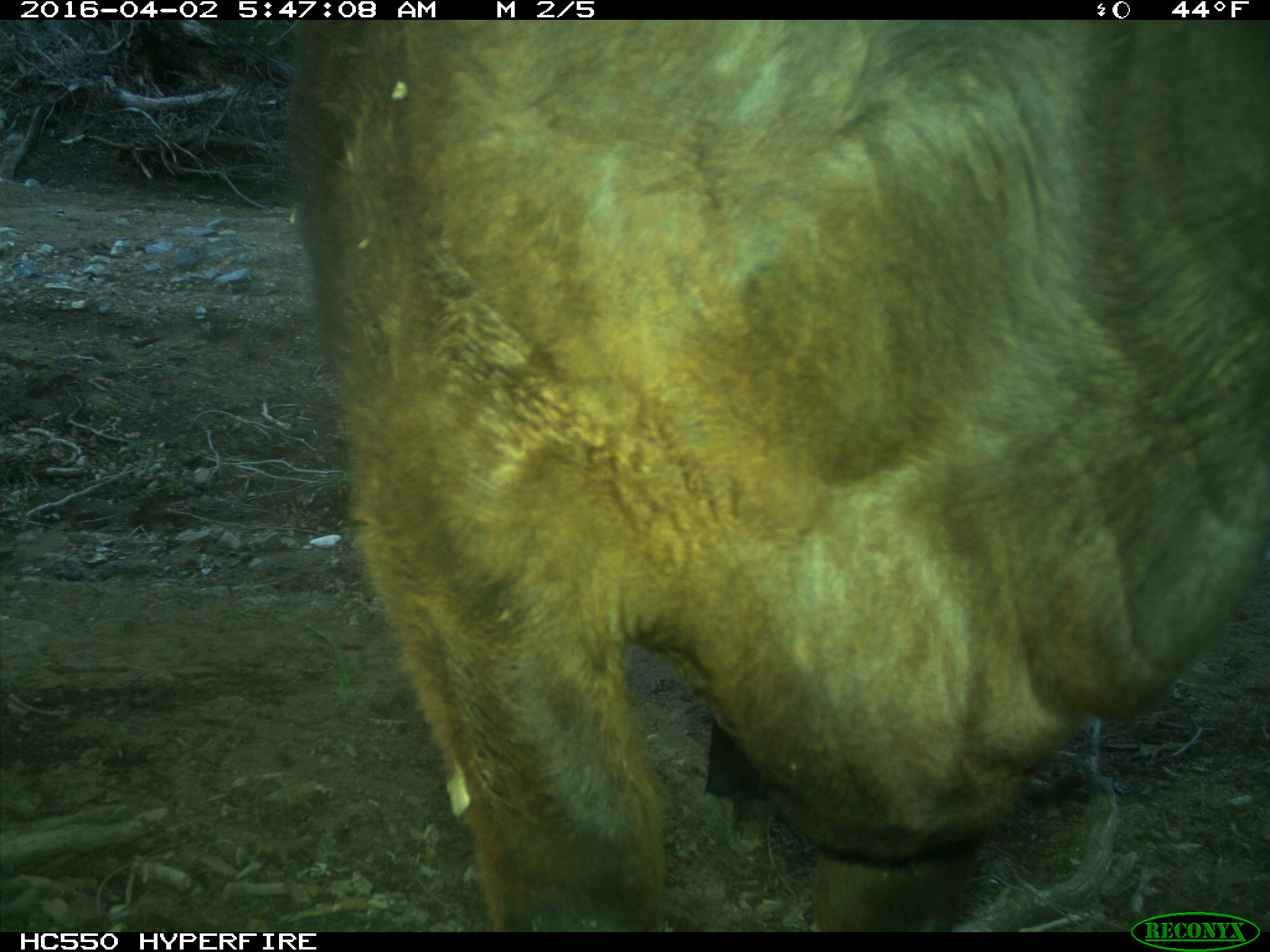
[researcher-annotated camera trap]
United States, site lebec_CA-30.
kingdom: Animalia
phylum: Chordata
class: Mammalia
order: Artiodactyla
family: Bovidae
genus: Bos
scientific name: Bos taurus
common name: domestic cow